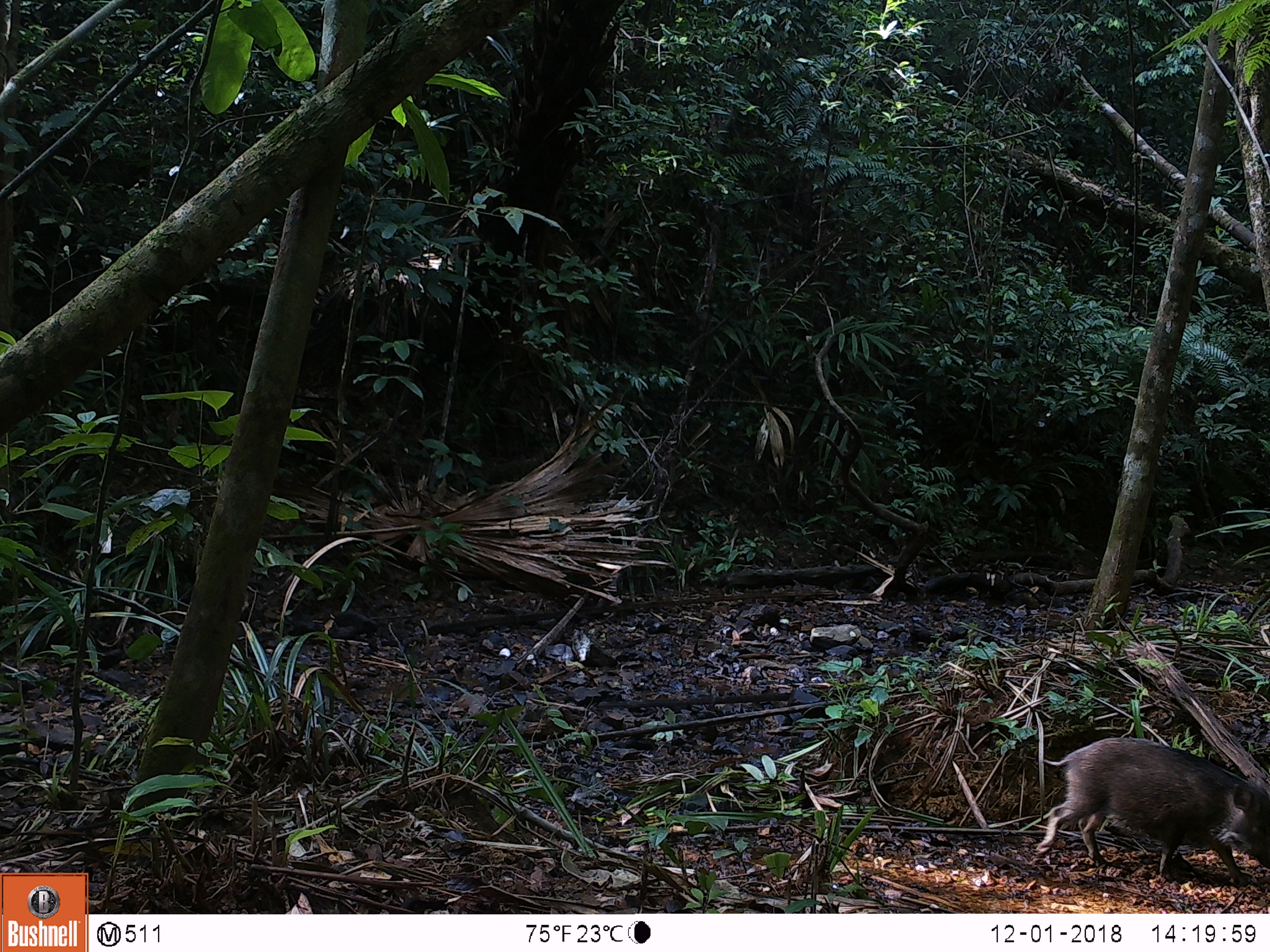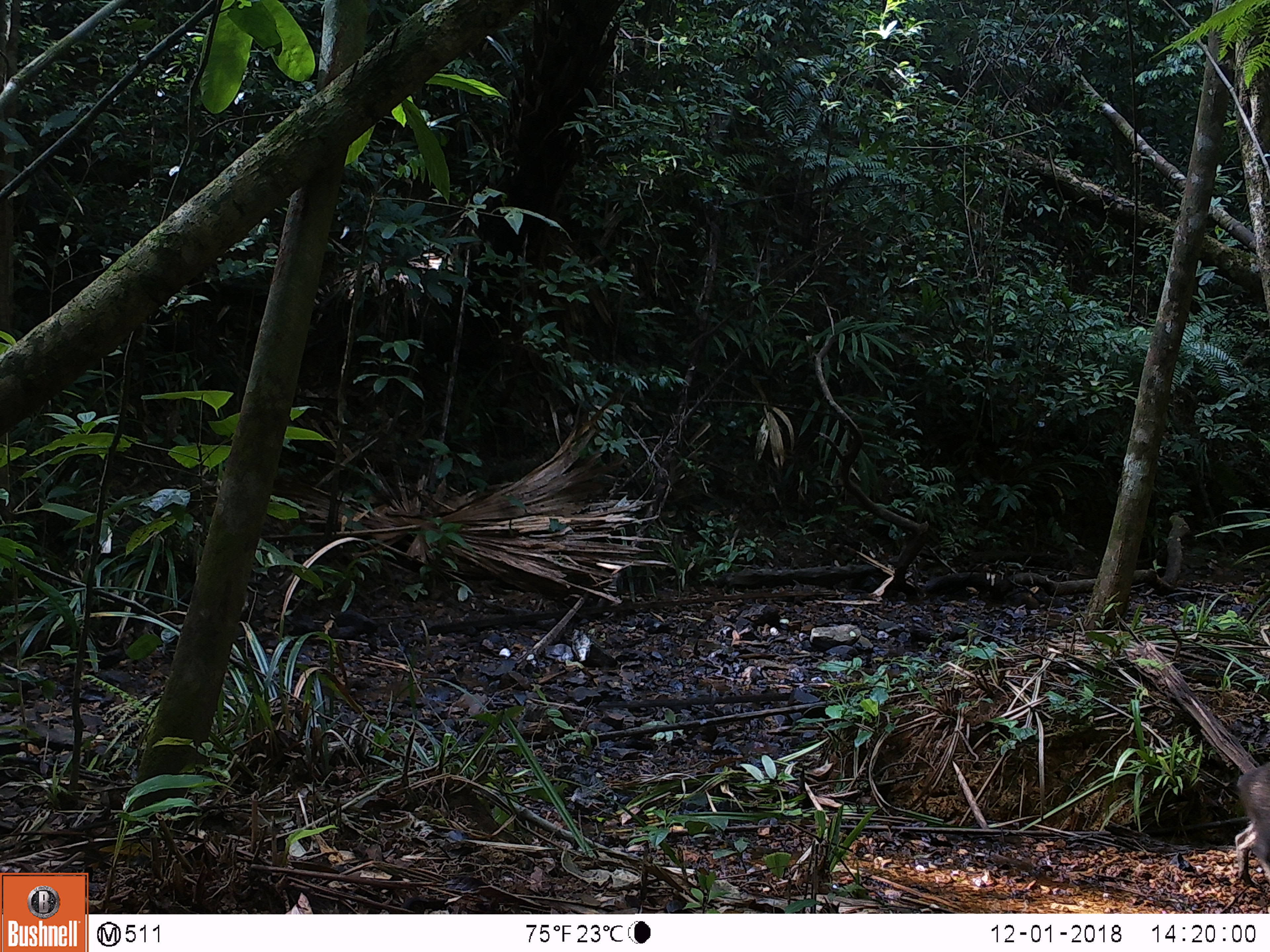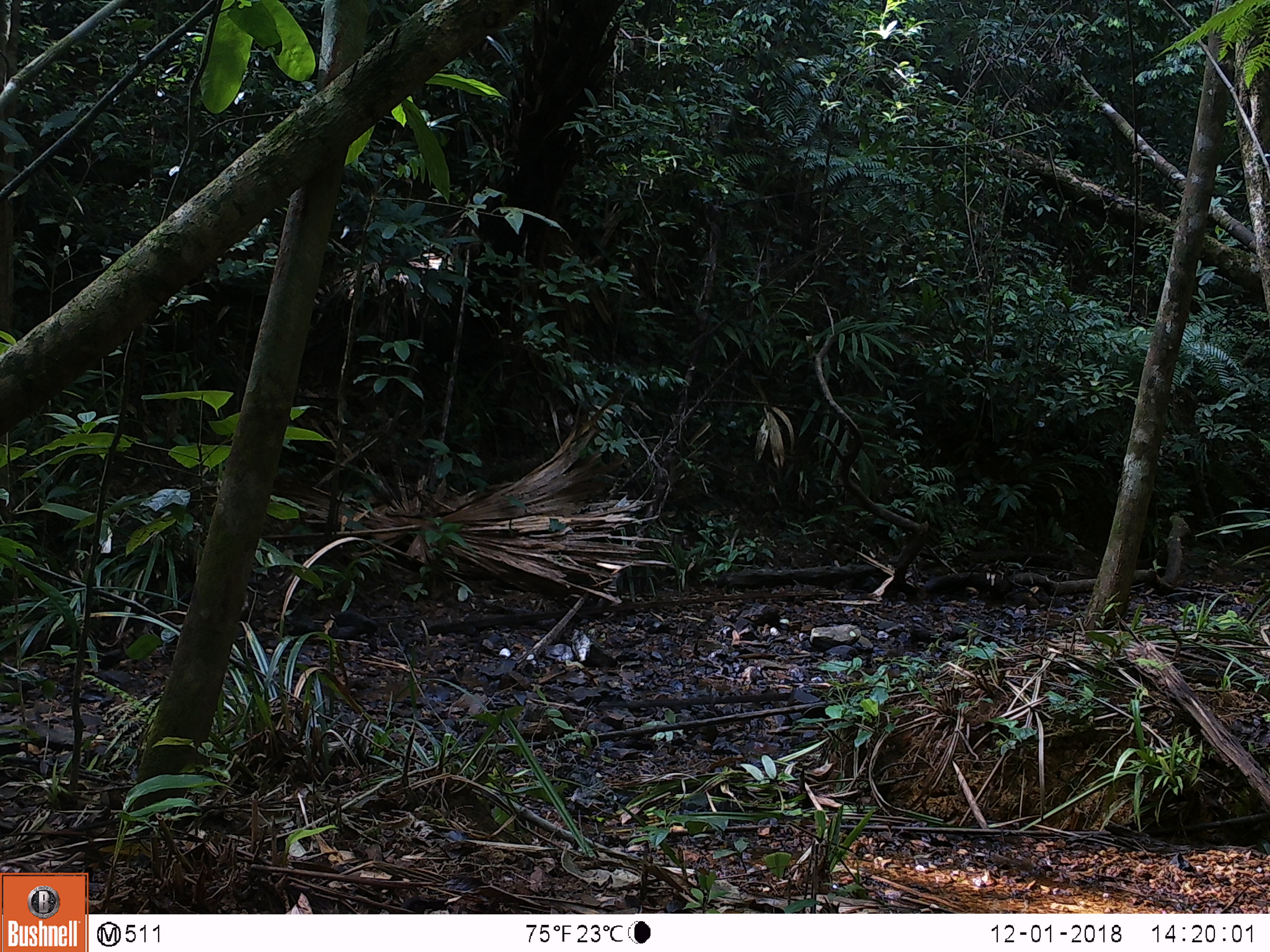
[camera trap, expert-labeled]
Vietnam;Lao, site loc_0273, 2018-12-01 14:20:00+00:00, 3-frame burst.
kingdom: Animalia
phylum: Chordata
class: Mammalia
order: Artiodactyla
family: Suidae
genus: Sus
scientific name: Sus scrofa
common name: eurasian wild pig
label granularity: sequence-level